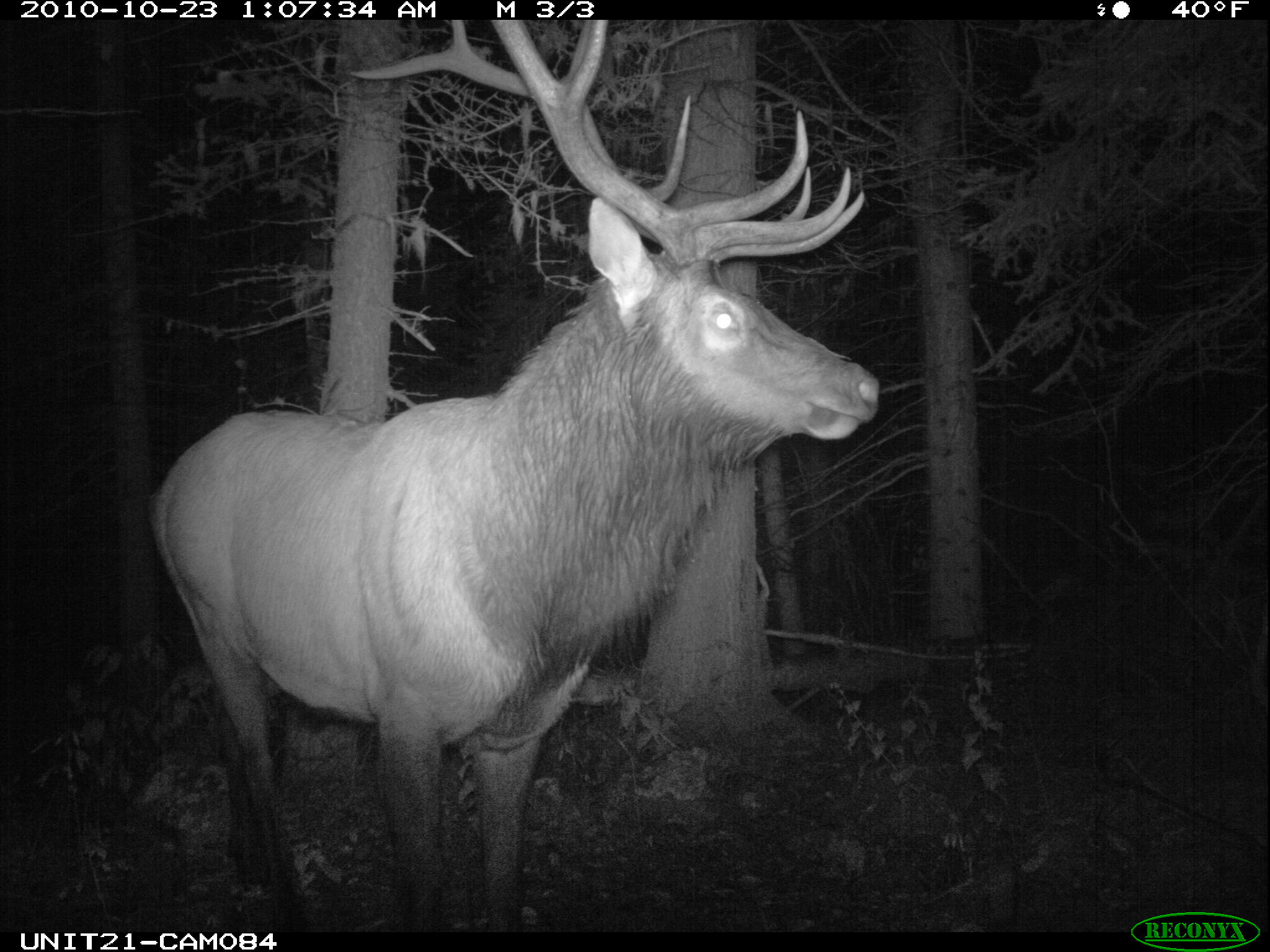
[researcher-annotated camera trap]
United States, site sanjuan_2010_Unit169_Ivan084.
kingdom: Animalia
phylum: Chordata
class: Mammalia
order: Artiodactyla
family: Cervidae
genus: Cervus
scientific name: Cervus elaphus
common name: red deer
Cervus elaphus (red deer).